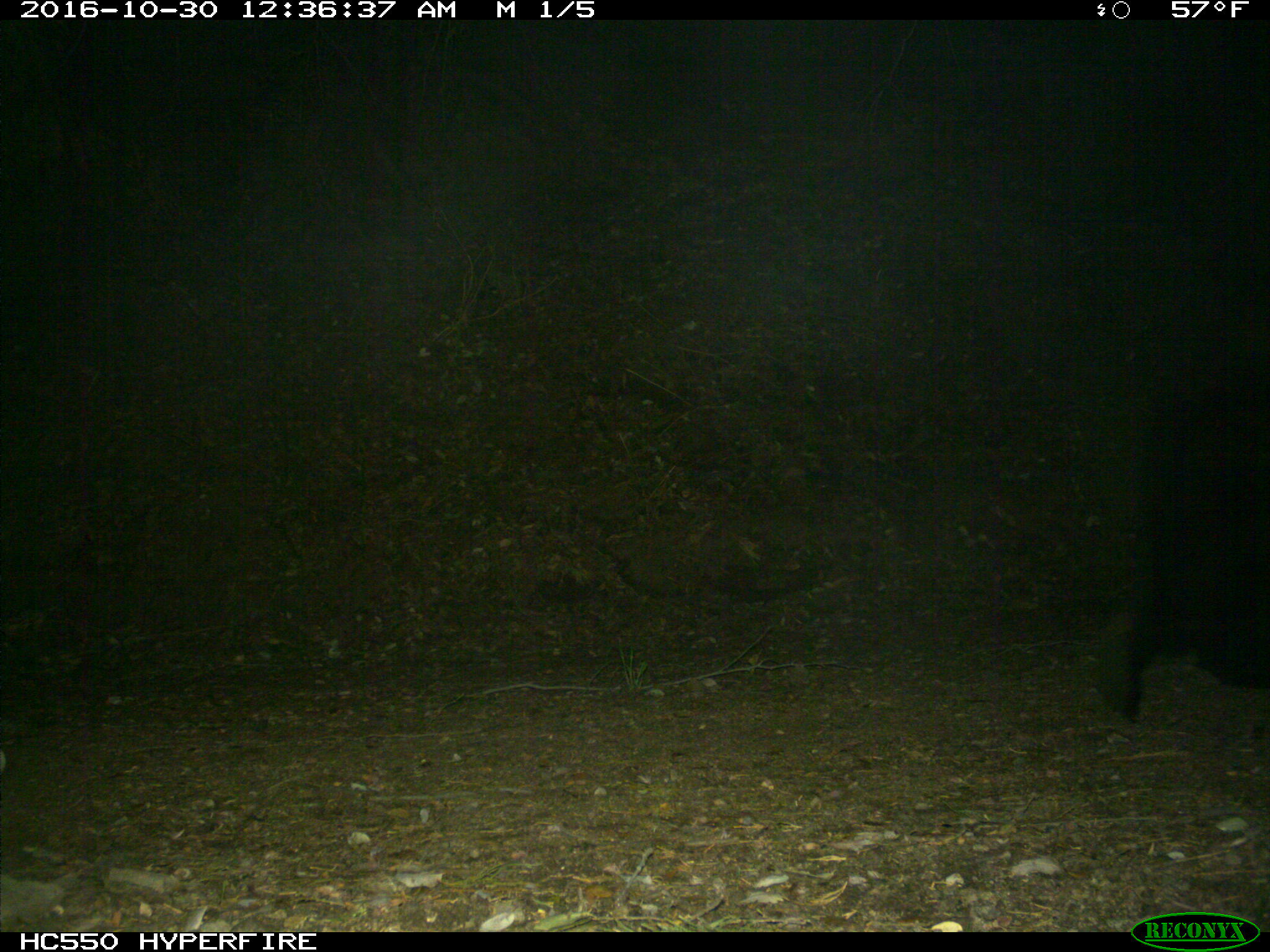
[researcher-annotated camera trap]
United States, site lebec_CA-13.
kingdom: Animalia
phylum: Chordata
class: Mammalia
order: Carnivora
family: Ursidae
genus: Ursus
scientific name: Ursus americanus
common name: american black bear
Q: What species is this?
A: Ursus americanus (american black bear).